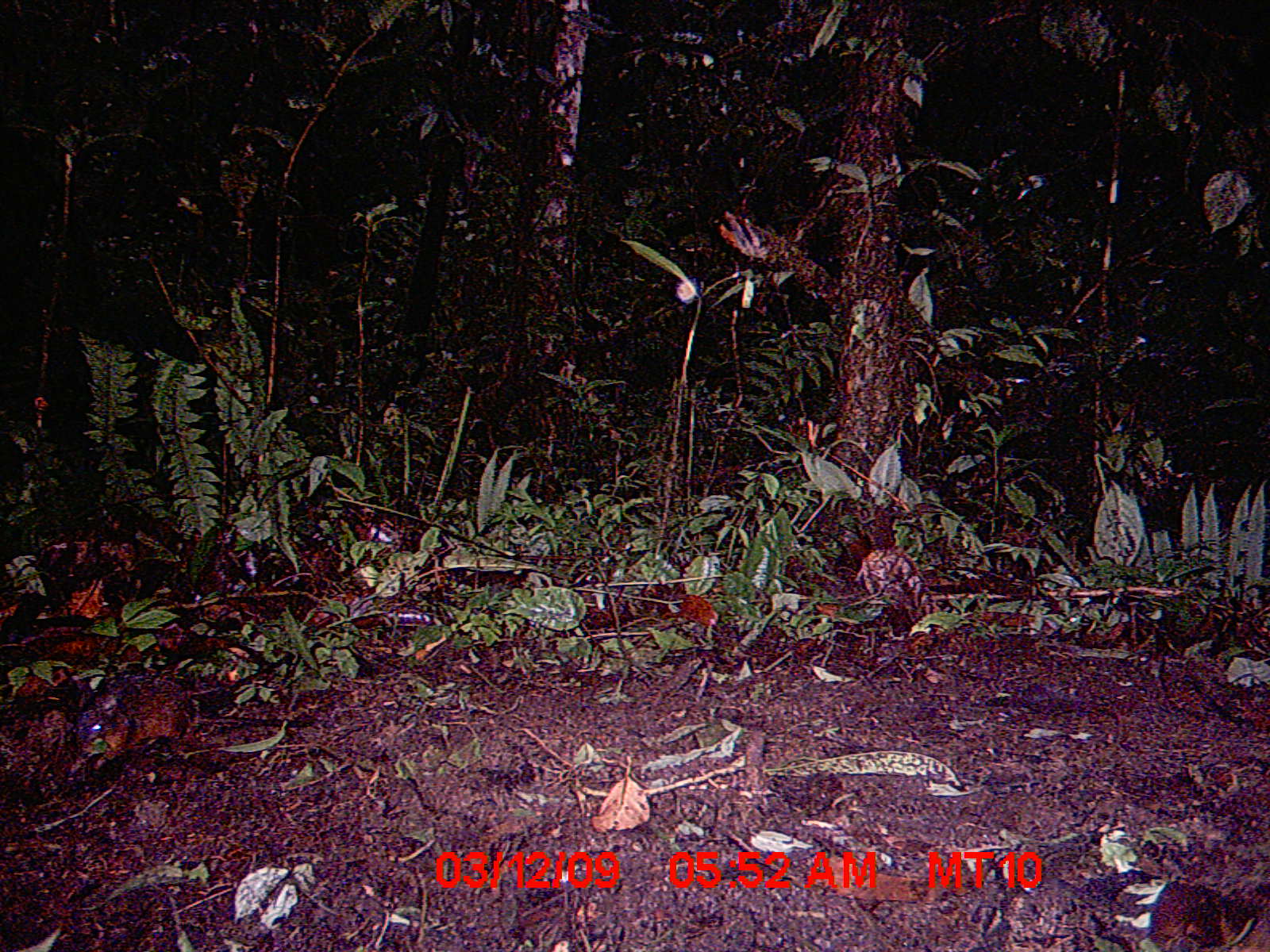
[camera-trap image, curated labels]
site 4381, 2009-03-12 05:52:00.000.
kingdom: Animalia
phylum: Chordata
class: Mammalia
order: Rodentia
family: Nesomyidae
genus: Nesomys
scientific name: Nesomys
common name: nesomys rodents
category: nesomys sp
Nesomys sp (nesomys rodents) (Nesomys), count 1.